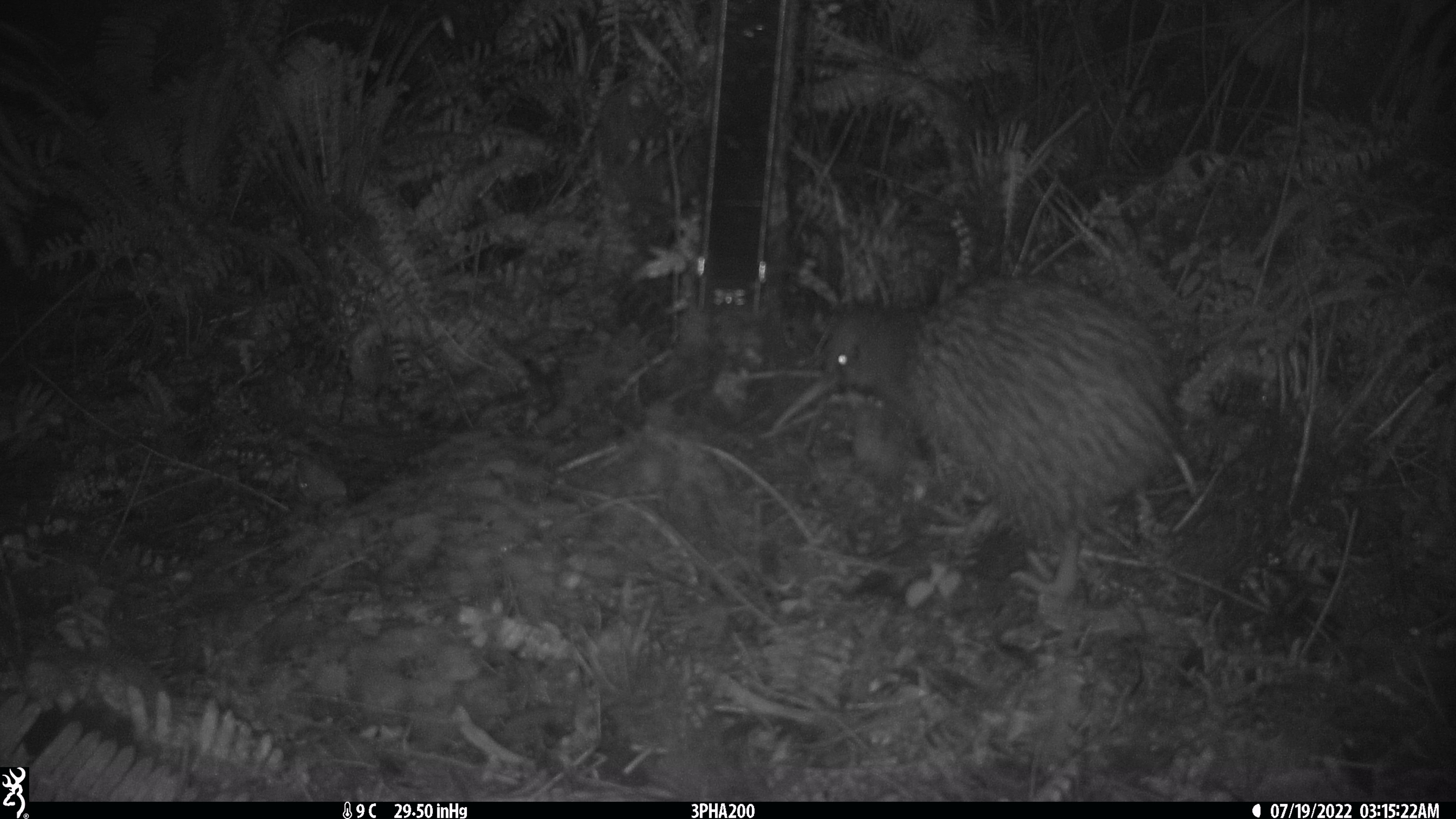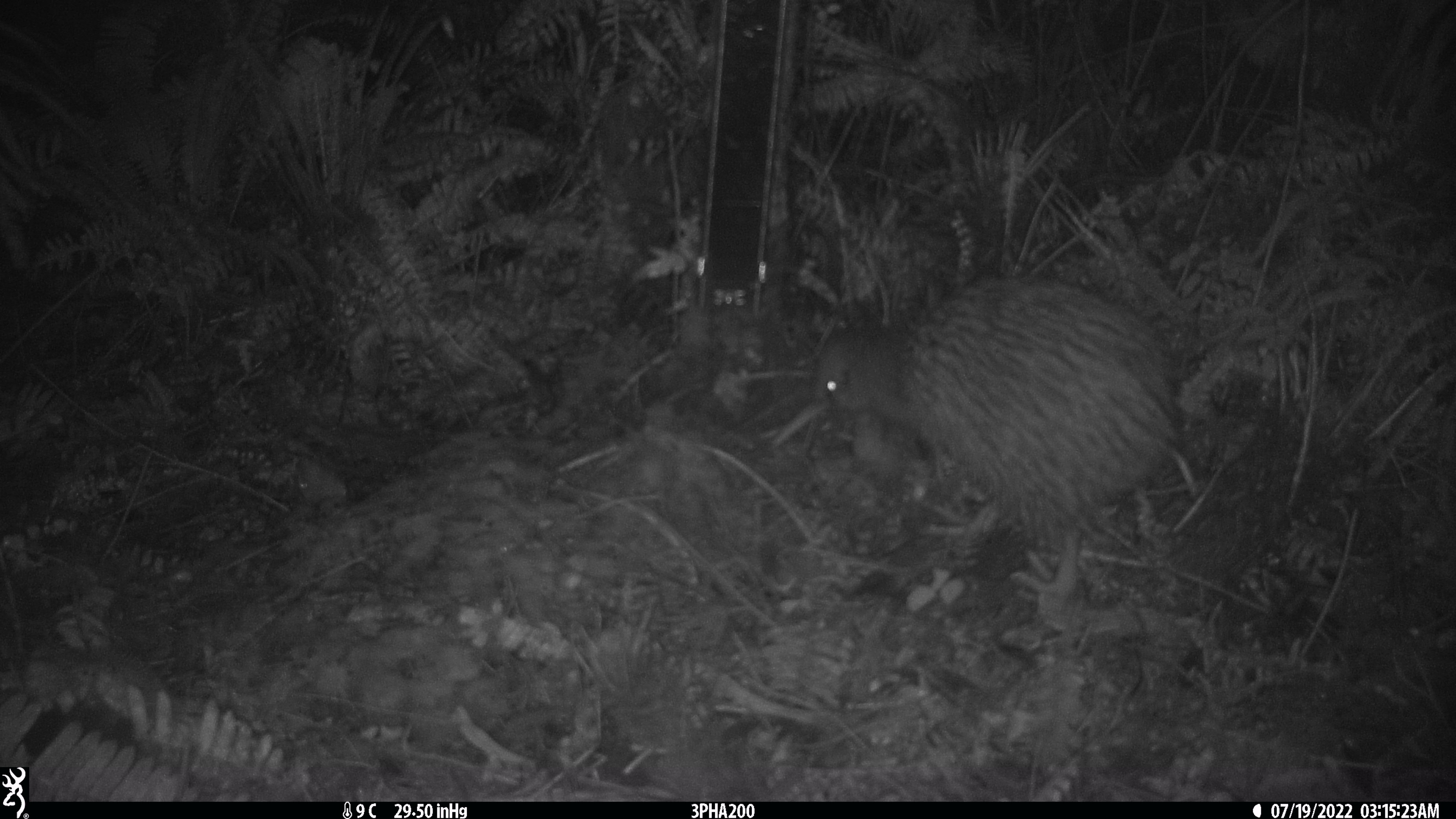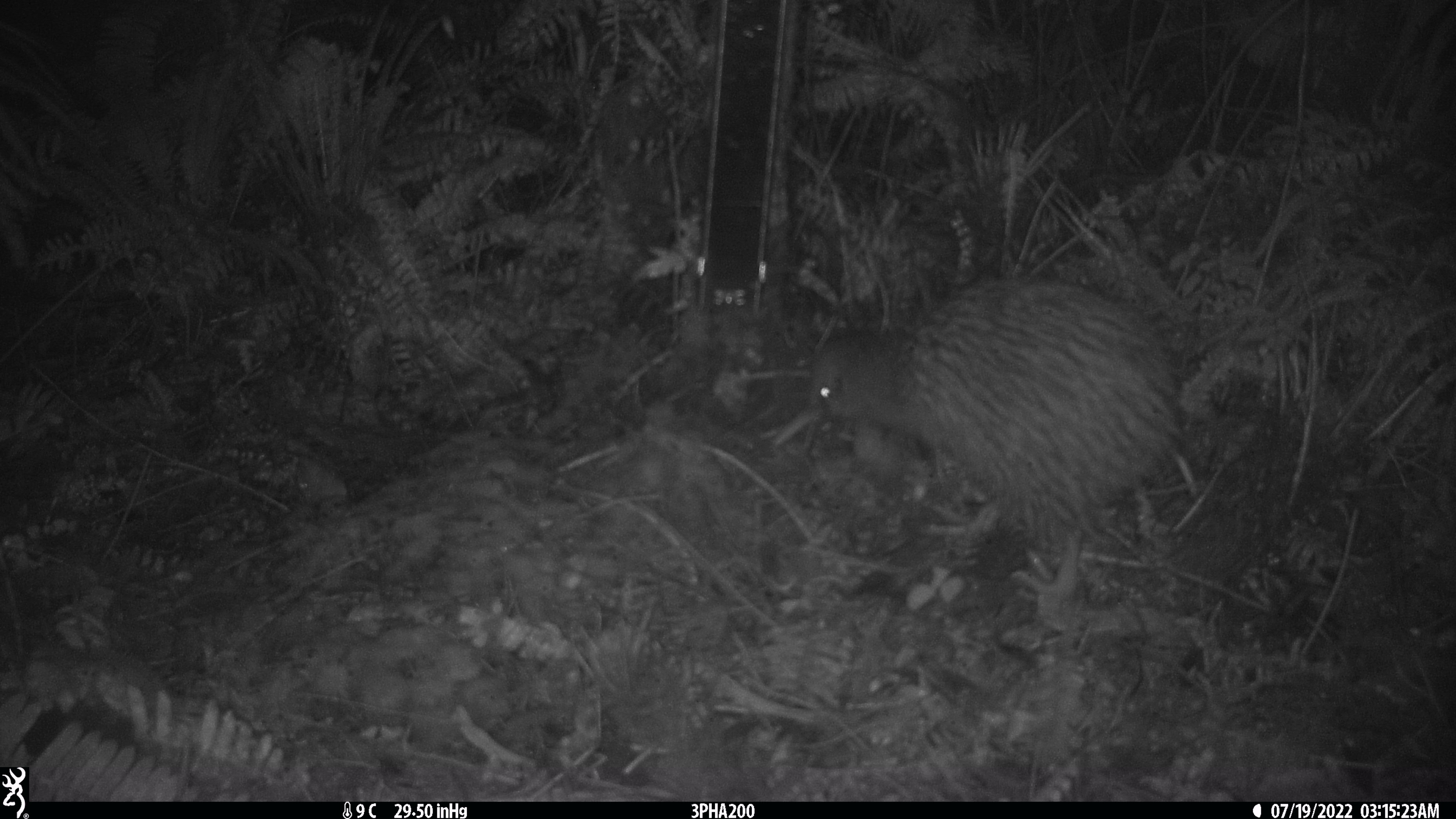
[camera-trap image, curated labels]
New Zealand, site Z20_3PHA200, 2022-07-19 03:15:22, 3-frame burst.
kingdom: Animalia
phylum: Chordata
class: Aves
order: Apterygiformes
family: Apterygidae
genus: Apteryx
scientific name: Apteryx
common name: kiwi